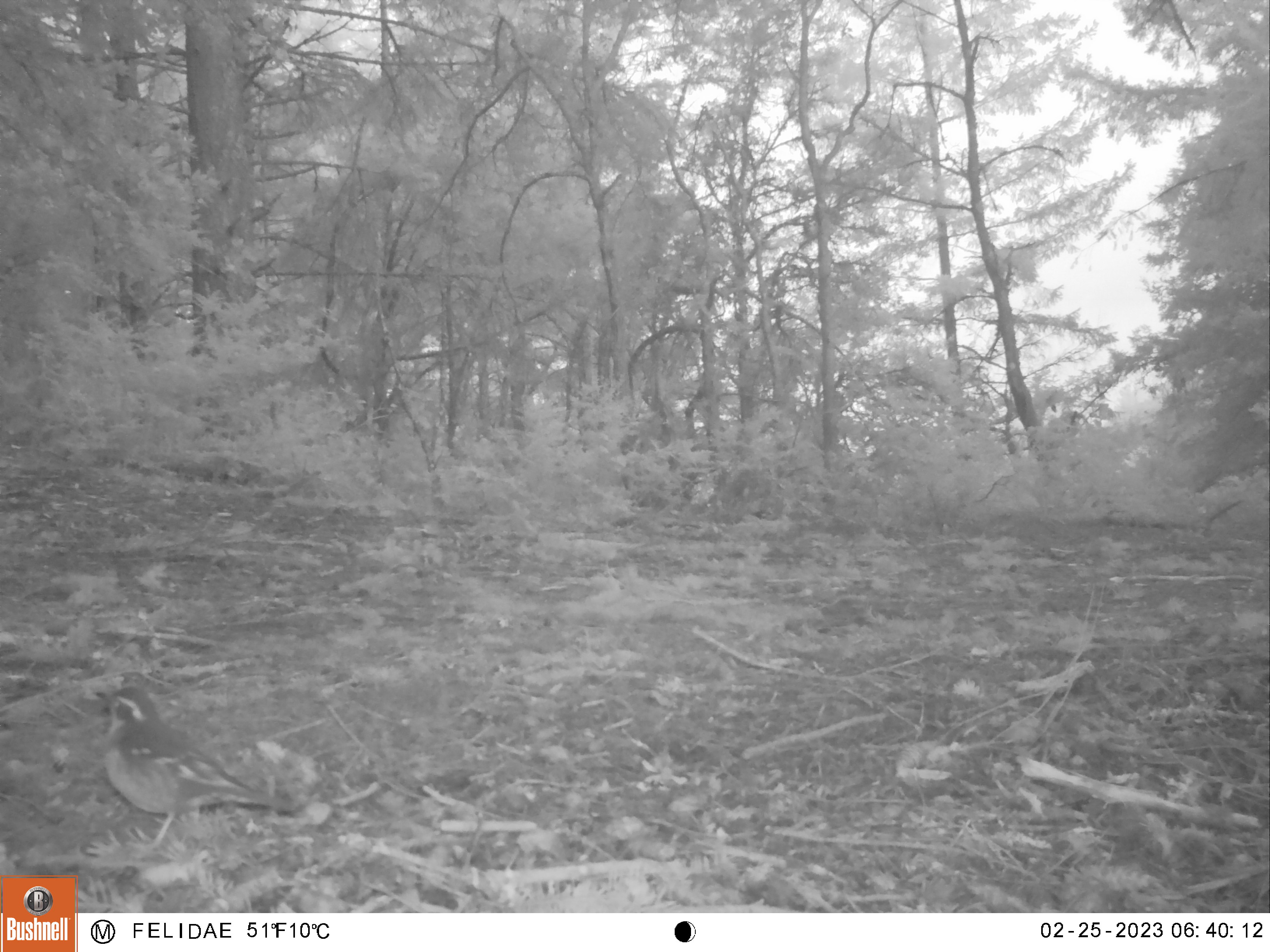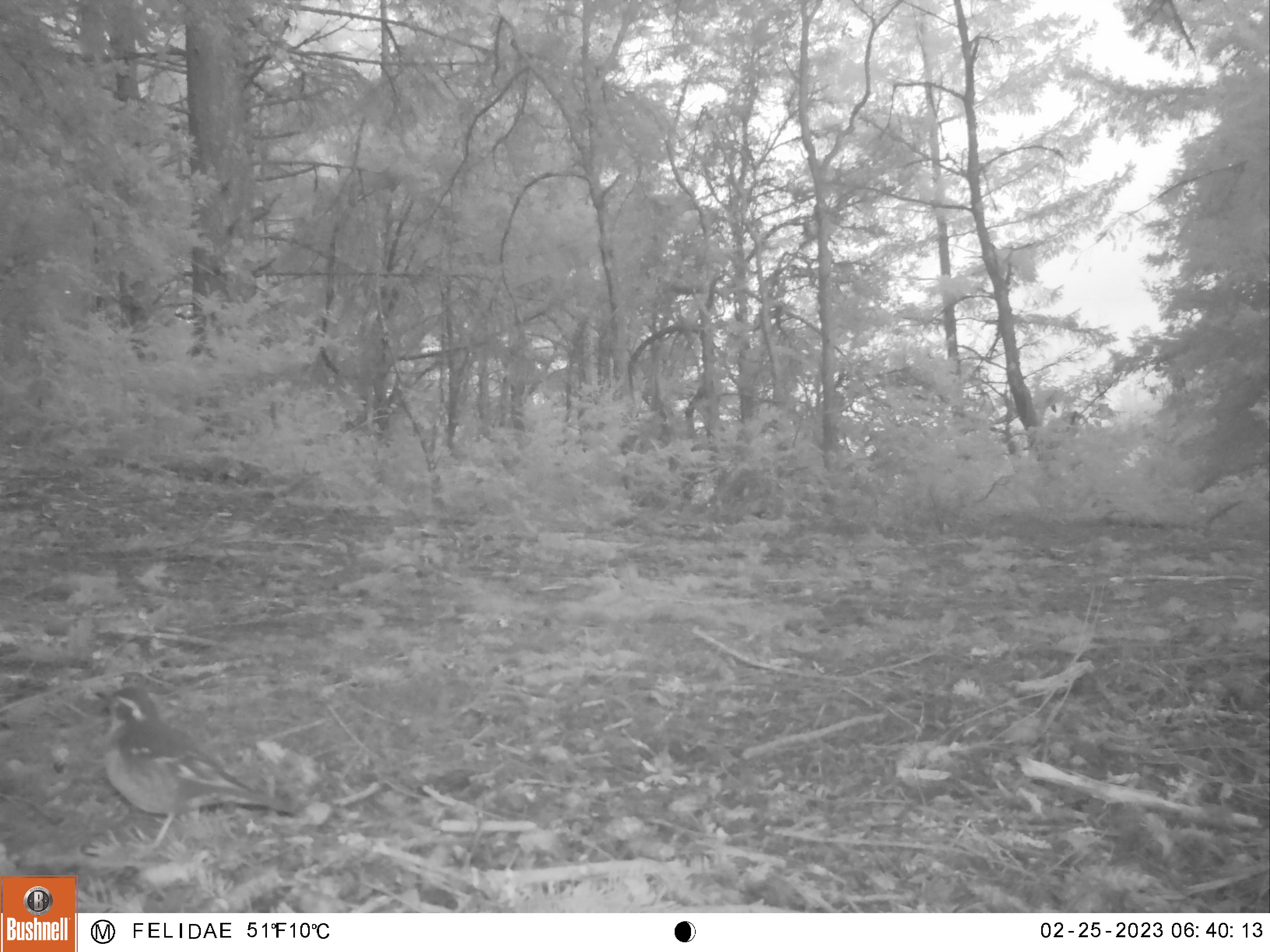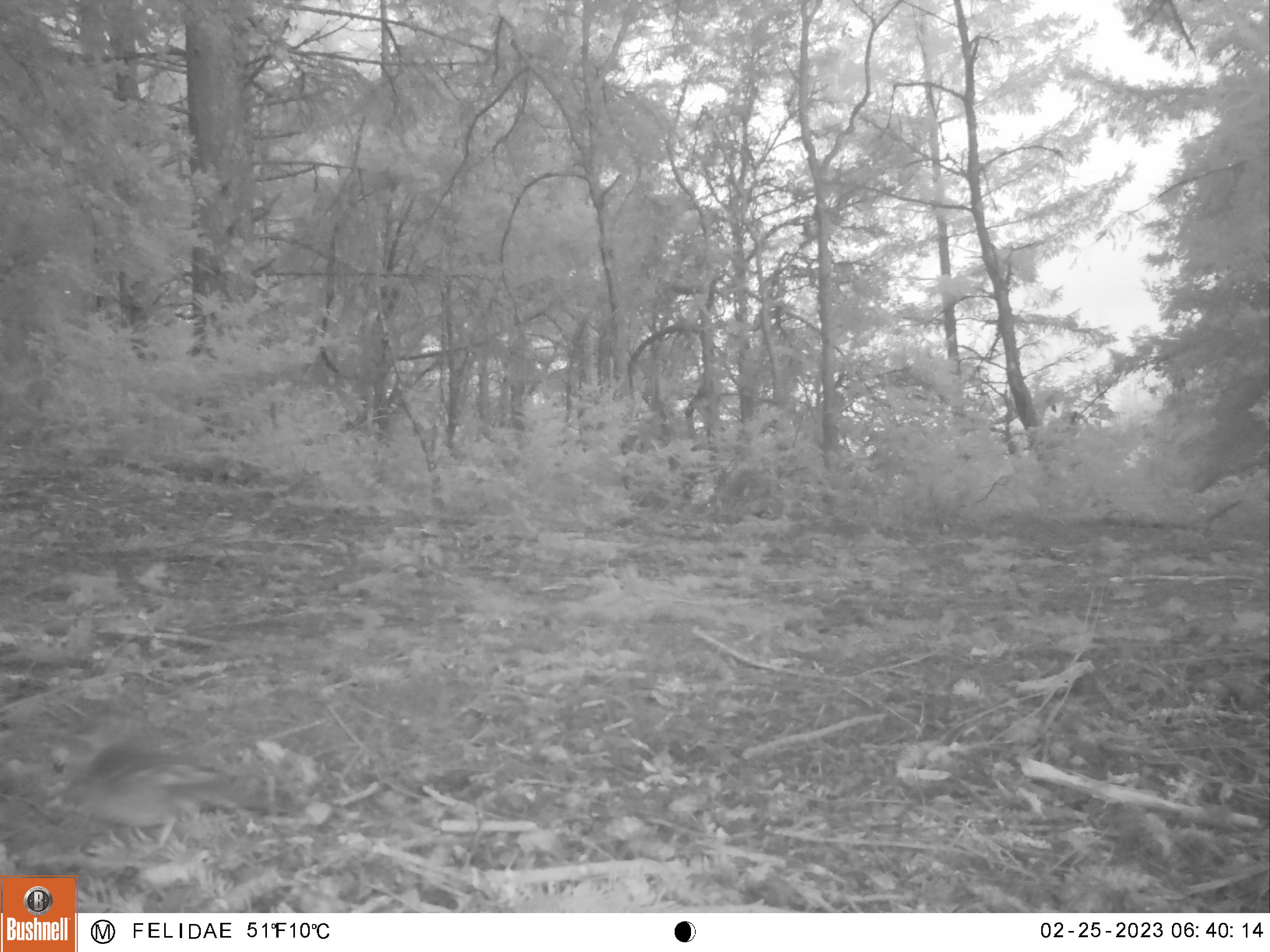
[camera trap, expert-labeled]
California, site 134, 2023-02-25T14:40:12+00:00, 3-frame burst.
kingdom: Animalia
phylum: Chordata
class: Aves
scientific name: Aves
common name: bird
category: unknown bird